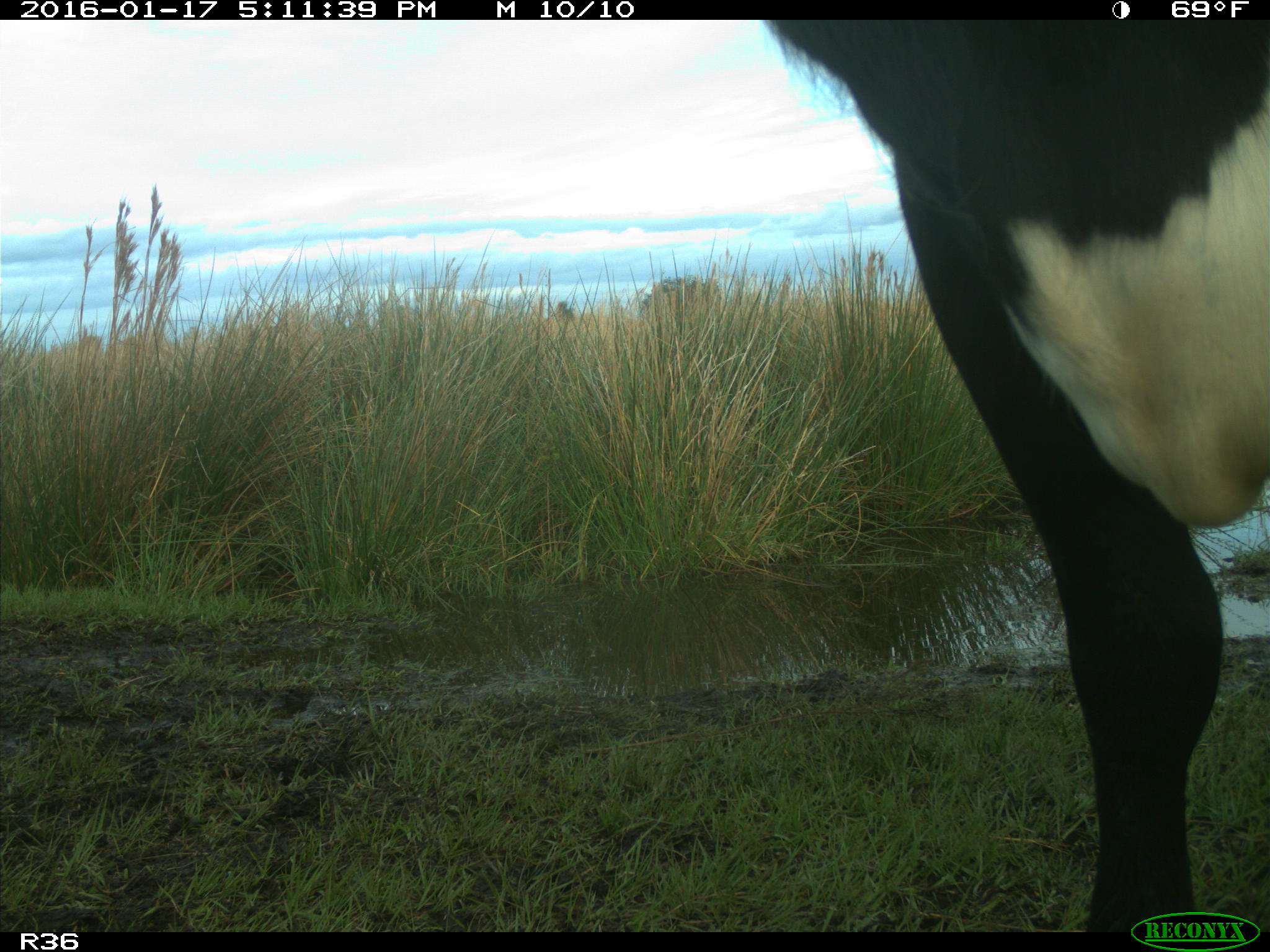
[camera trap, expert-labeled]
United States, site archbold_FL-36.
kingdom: Animalia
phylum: Chordata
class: Mammalia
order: Artiodactyla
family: Bovidae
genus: Bos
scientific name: Bos taurus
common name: domestic cow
Bos taurus (domestic cow).